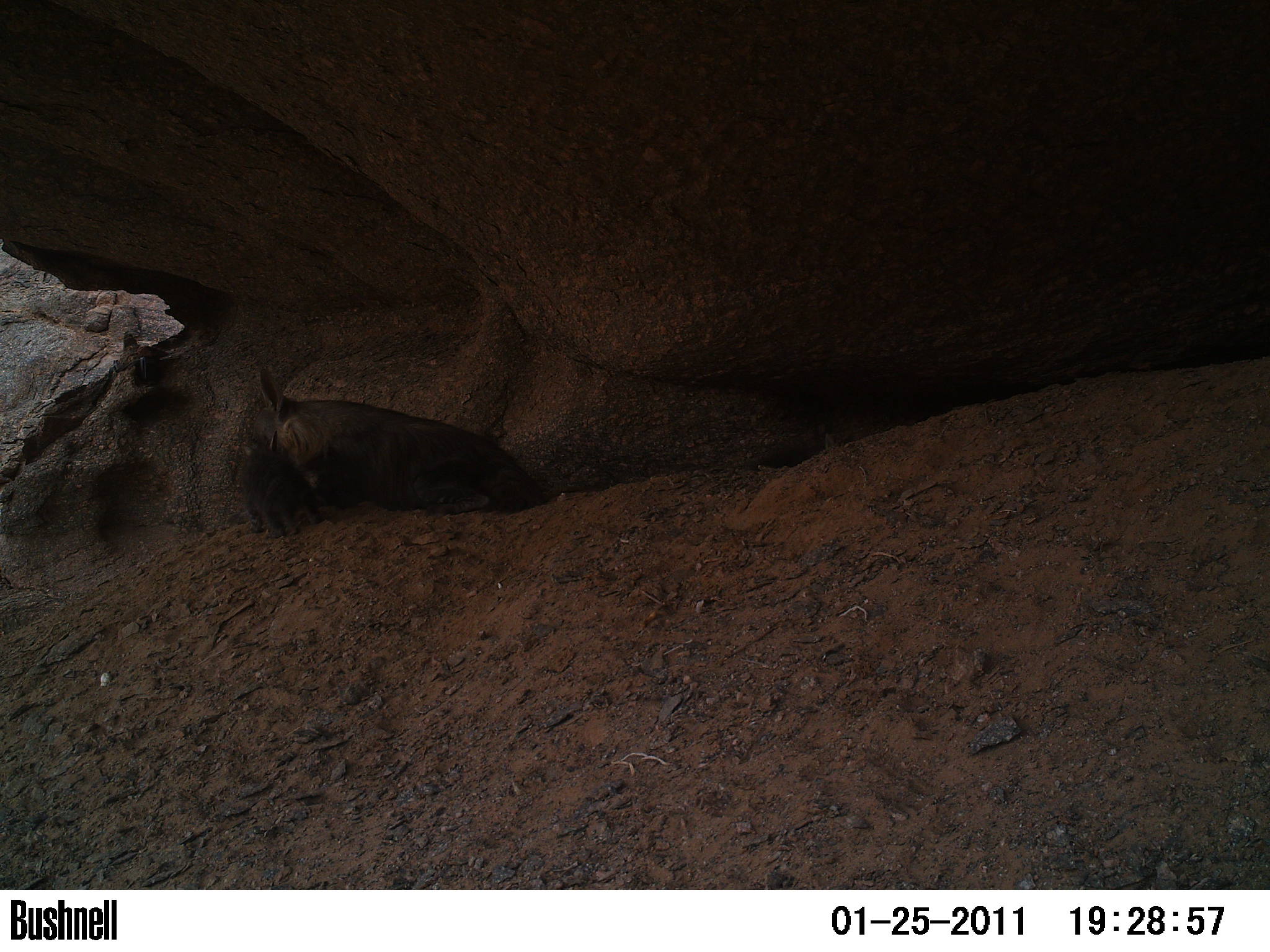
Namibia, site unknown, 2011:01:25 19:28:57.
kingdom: Animalia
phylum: Chordata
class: Mammalia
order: Carnivora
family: Hyaenidae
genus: Parahyaena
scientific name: Parahyaena brunnea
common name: brown hyena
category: hyaena brunnea